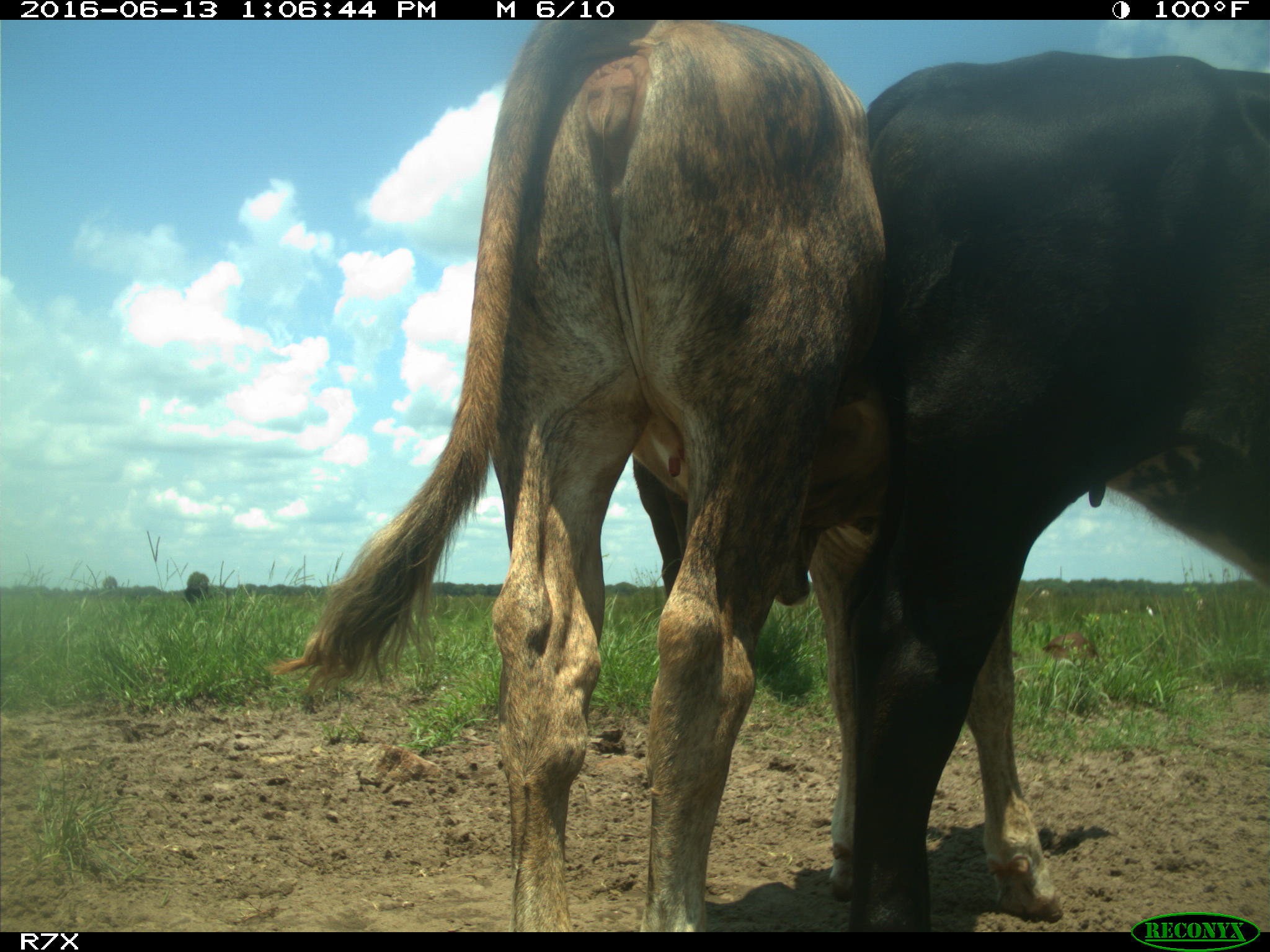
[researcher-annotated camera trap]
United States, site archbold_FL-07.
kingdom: Animalia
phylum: Chordata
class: Mammalia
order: Artiodactyla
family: Bovidae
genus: Bos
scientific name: Bos taurus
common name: domestic cow